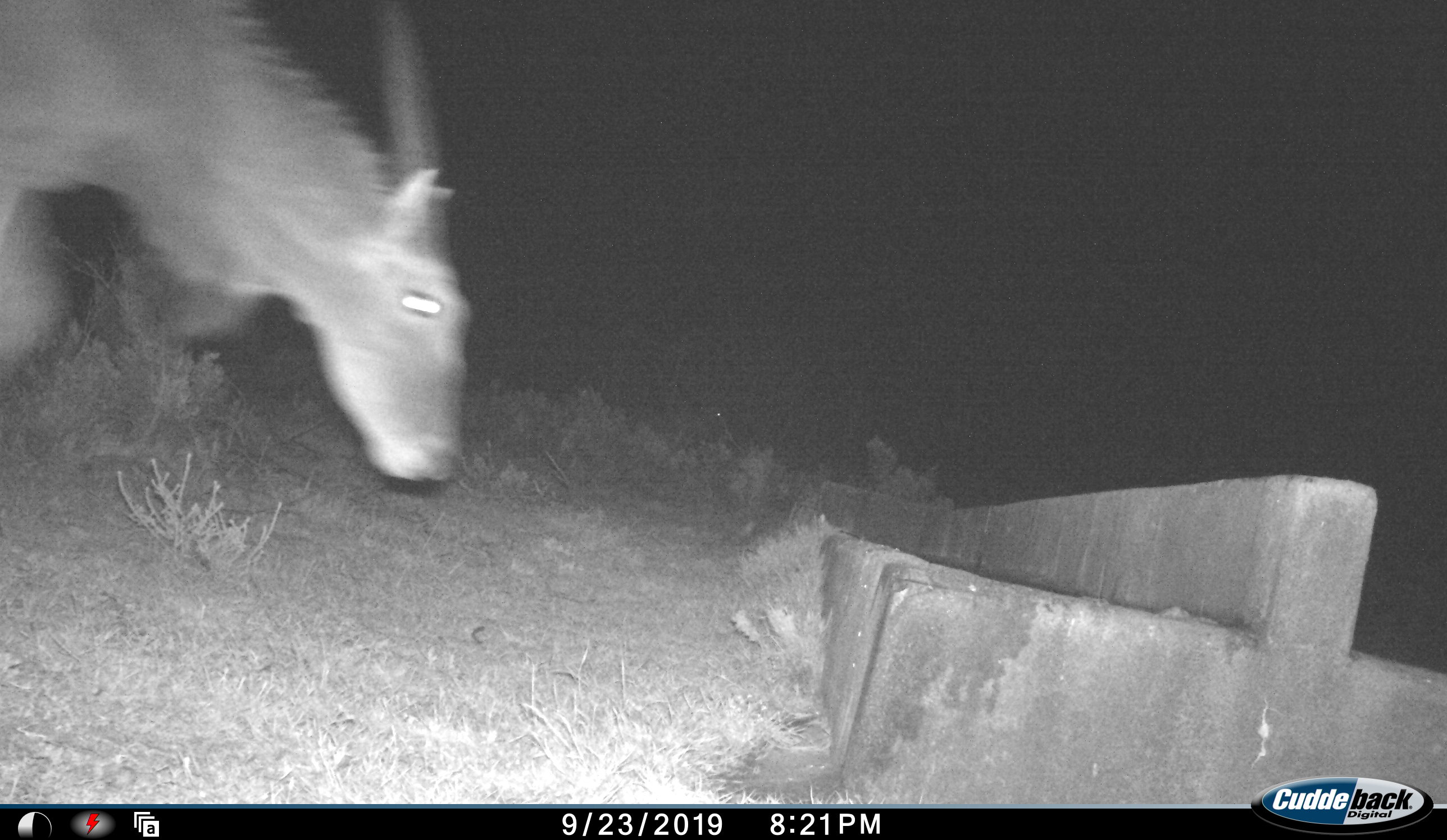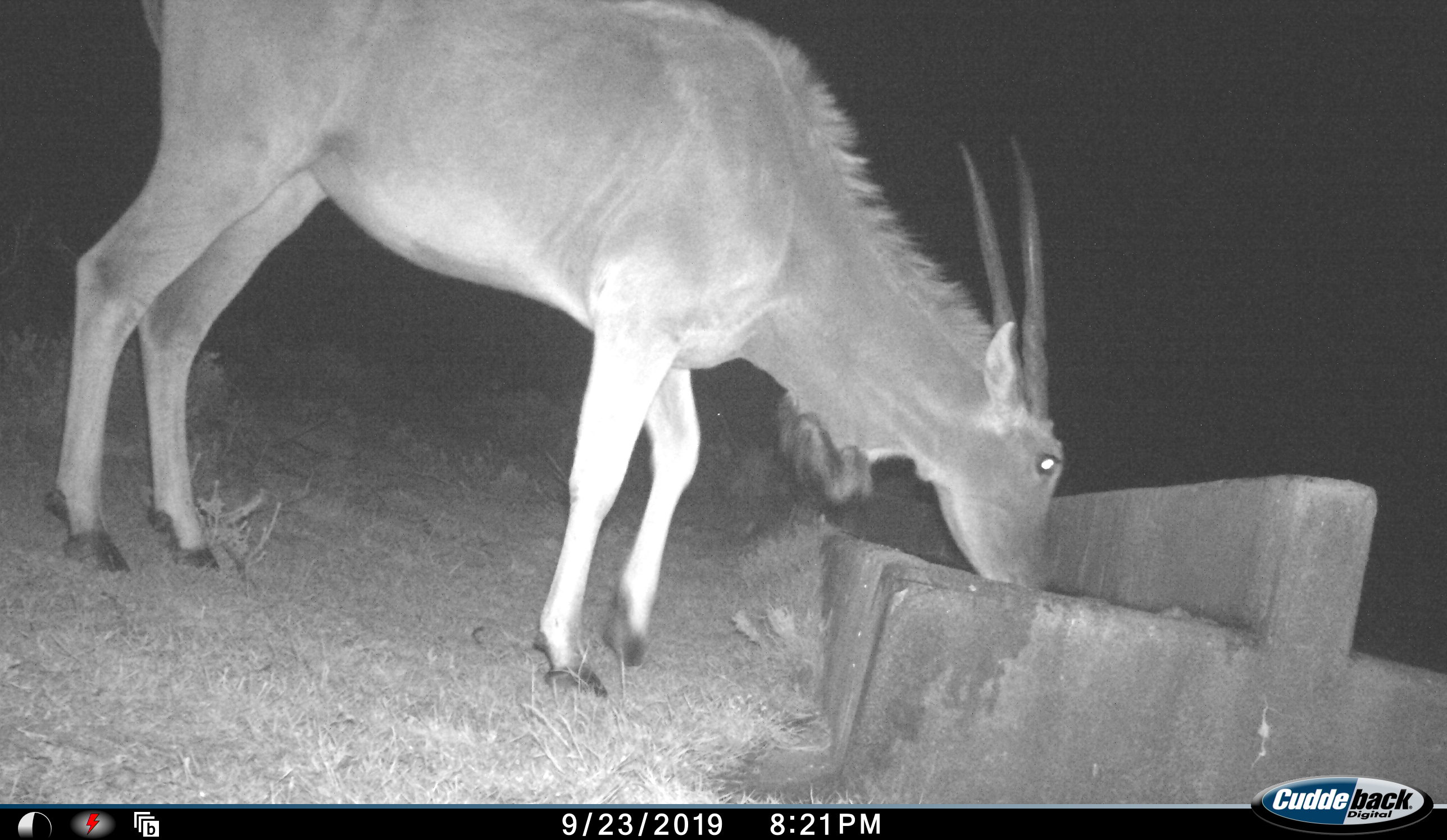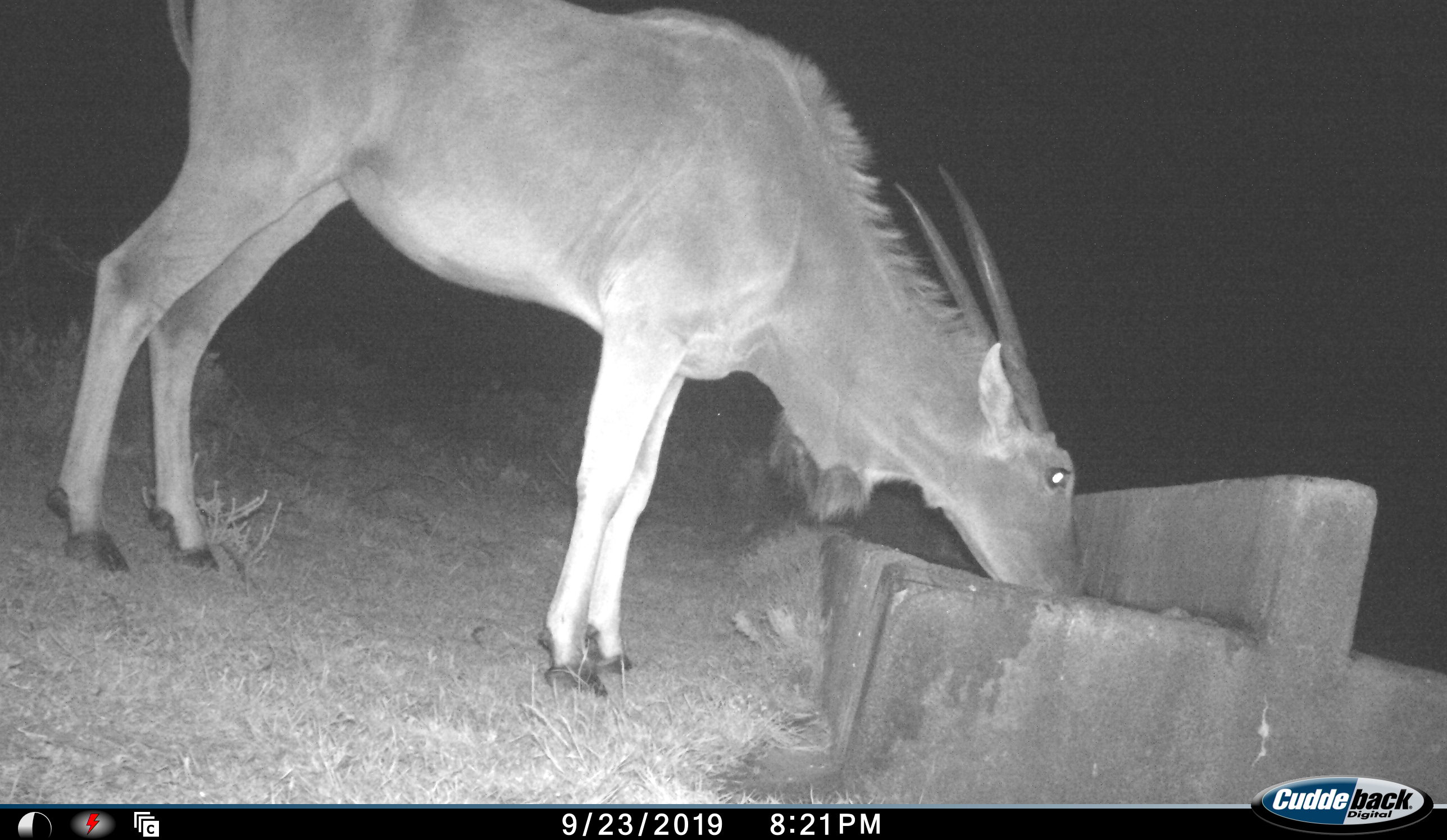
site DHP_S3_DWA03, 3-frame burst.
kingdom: Animalia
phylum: Chordata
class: Mammalia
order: Artiodactyla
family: Bovidae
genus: Tragelaphus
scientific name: Tragelaphus oryx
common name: eland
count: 1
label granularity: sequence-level